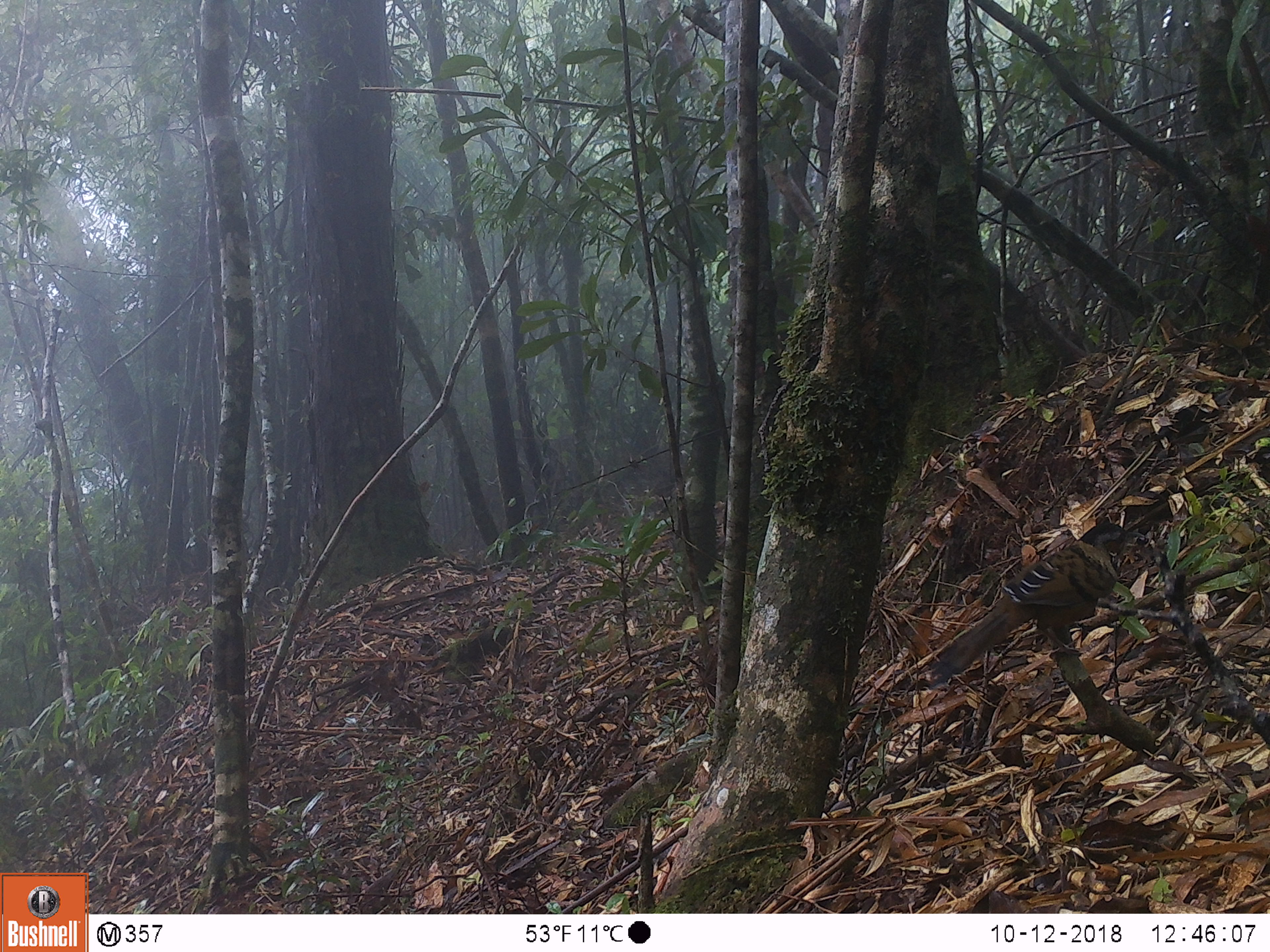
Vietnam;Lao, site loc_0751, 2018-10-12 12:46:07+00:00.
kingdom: Animalia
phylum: Chordata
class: Aves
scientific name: Aves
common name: bird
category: unidentified bird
Unidentified bird (bird) (Aves). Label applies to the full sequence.